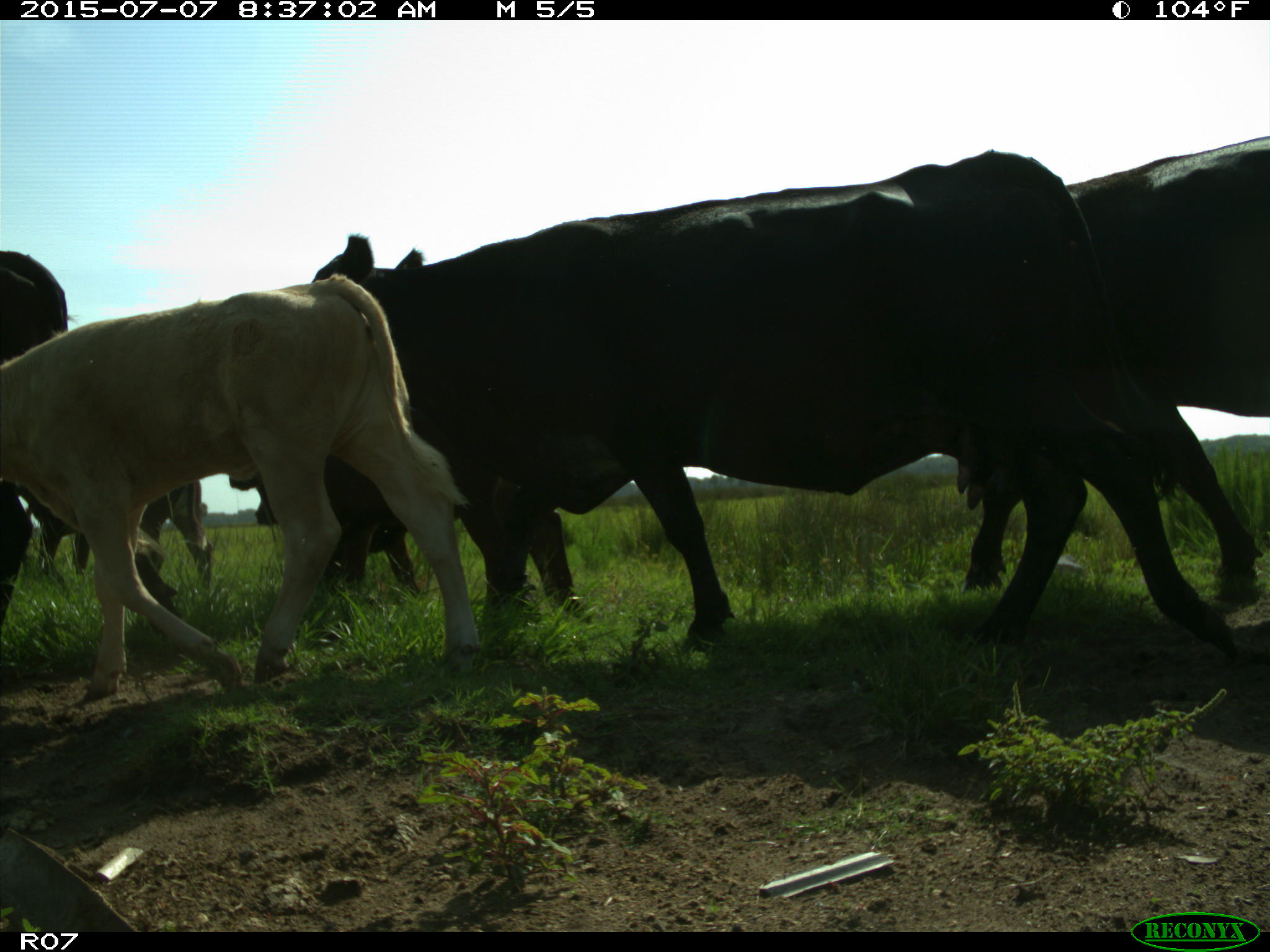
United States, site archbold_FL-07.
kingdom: Animalia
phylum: Chordata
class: Mammalia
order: Artiodactyla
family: Bovidae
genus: Bos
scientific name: Bos taurus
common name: domestic cow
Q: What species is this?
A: Bos taurus (domestic cow).